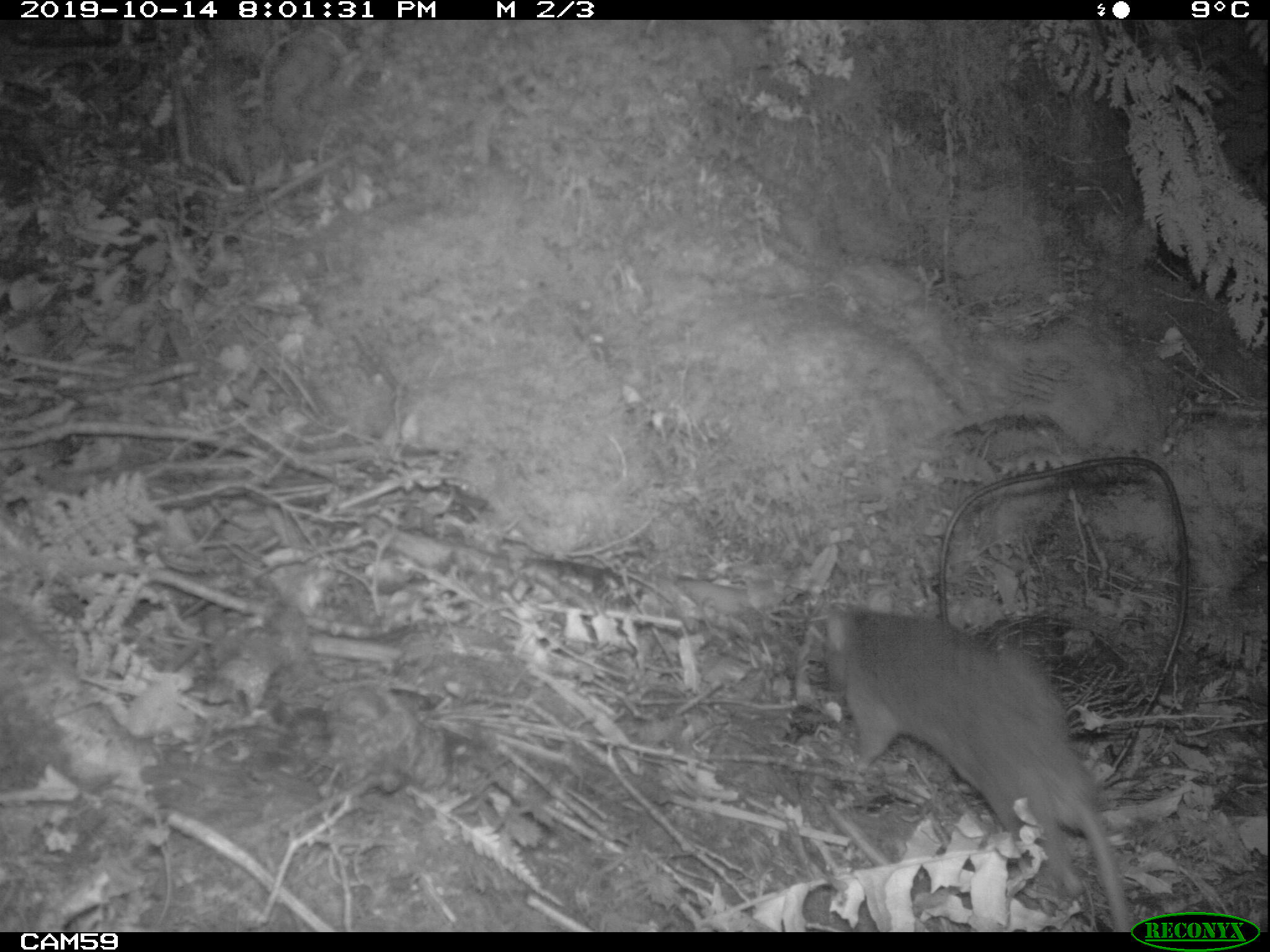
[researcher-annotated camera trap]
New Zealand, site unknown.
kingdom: Animalia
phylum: Chordata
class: Mammalia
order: Rodentia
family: Muridae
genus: Rattus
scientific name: Rattus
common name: rat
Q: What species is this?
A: Rat (Rattus).